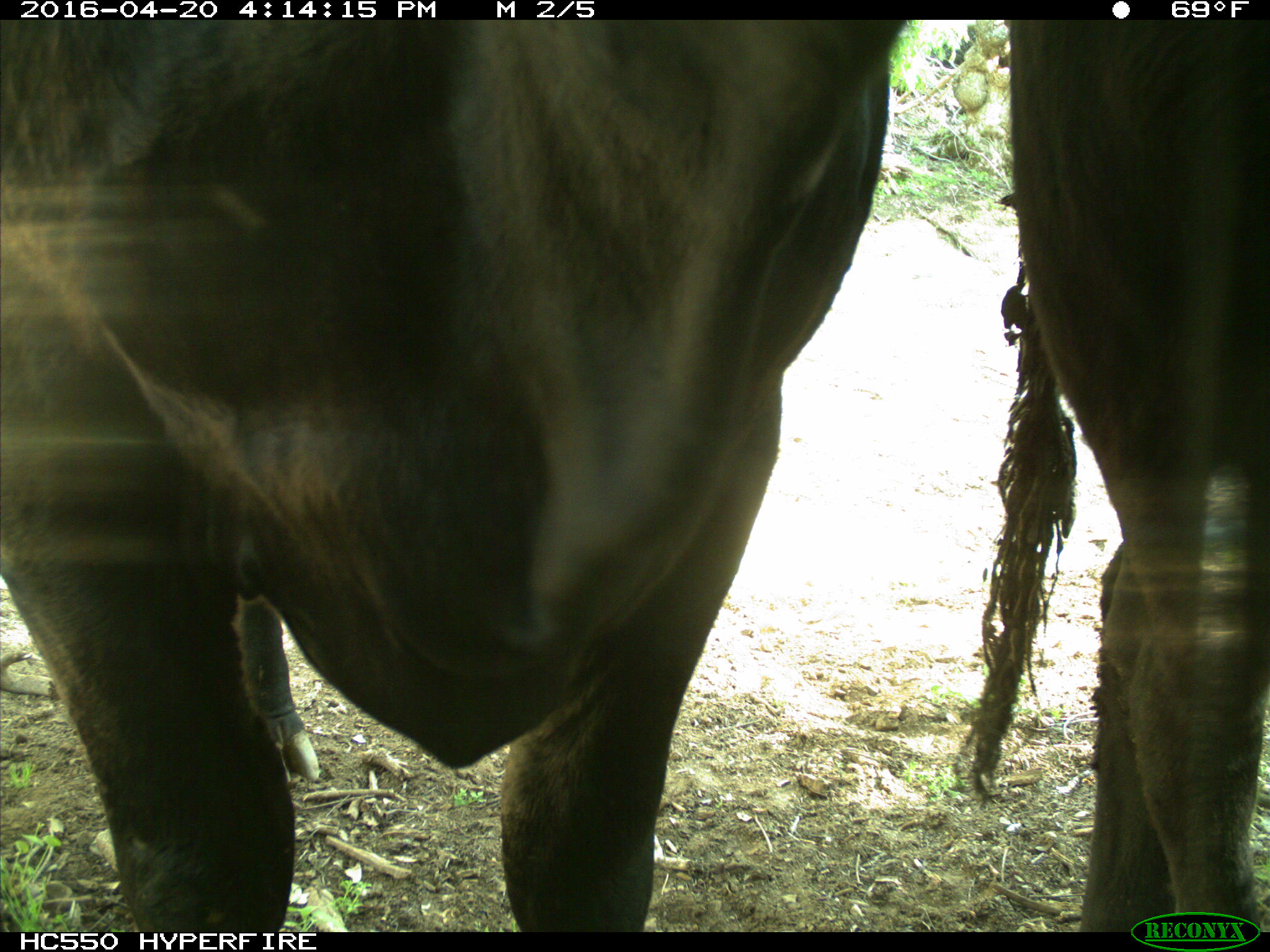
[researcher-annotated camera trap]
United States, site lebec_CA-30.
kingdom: Animalia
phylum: Chordata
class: Mammalia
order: Artiodactyla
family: Bovidae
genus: Bos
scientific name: Bos taurus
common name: domestic cow